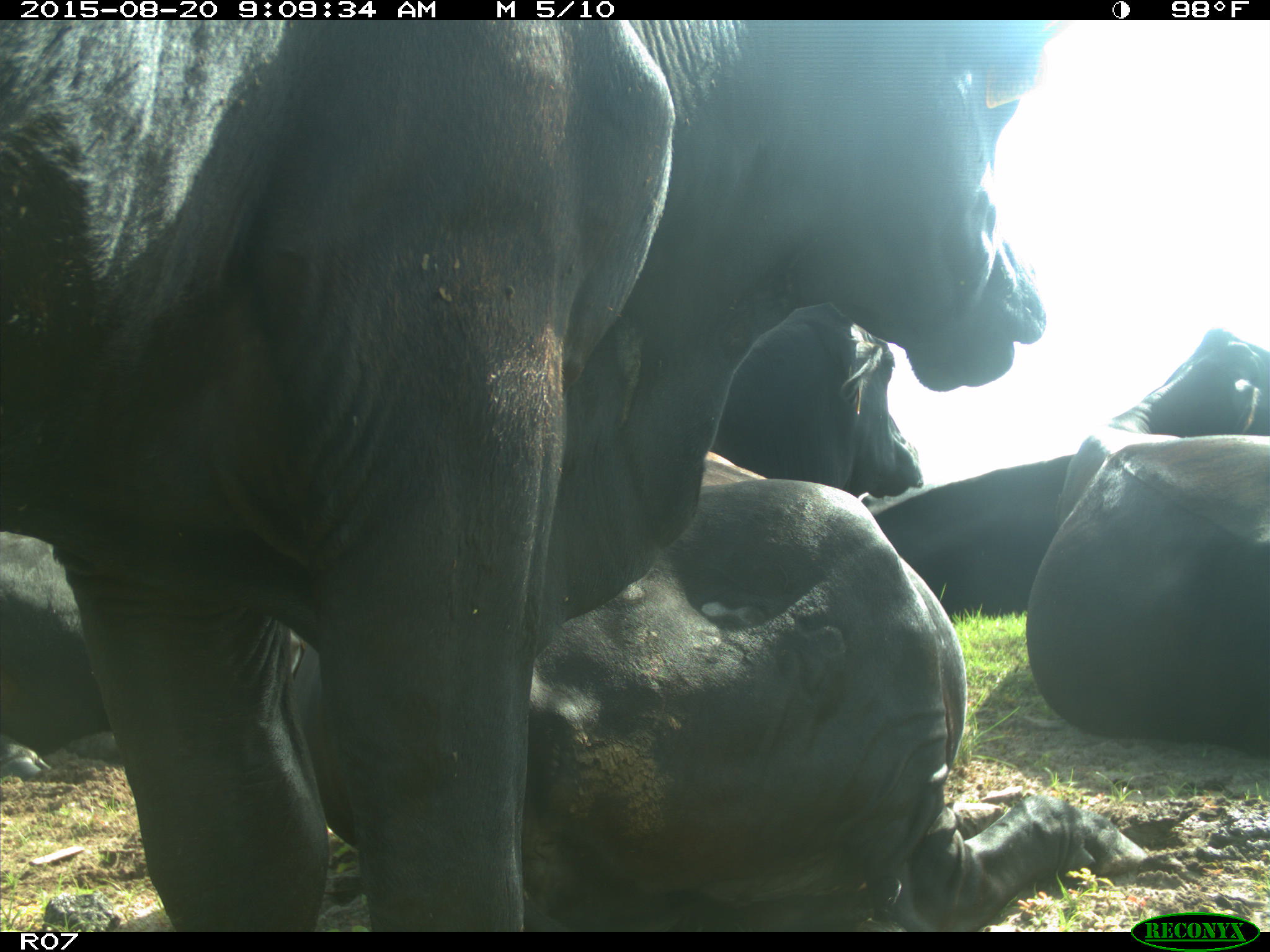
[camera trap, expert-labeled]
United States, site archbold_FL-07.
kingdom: Animalia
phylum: Chordata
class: Mammalia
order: Artiodactyla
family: Bovidae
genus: Bos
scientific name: Bos taurus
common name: domestic cow